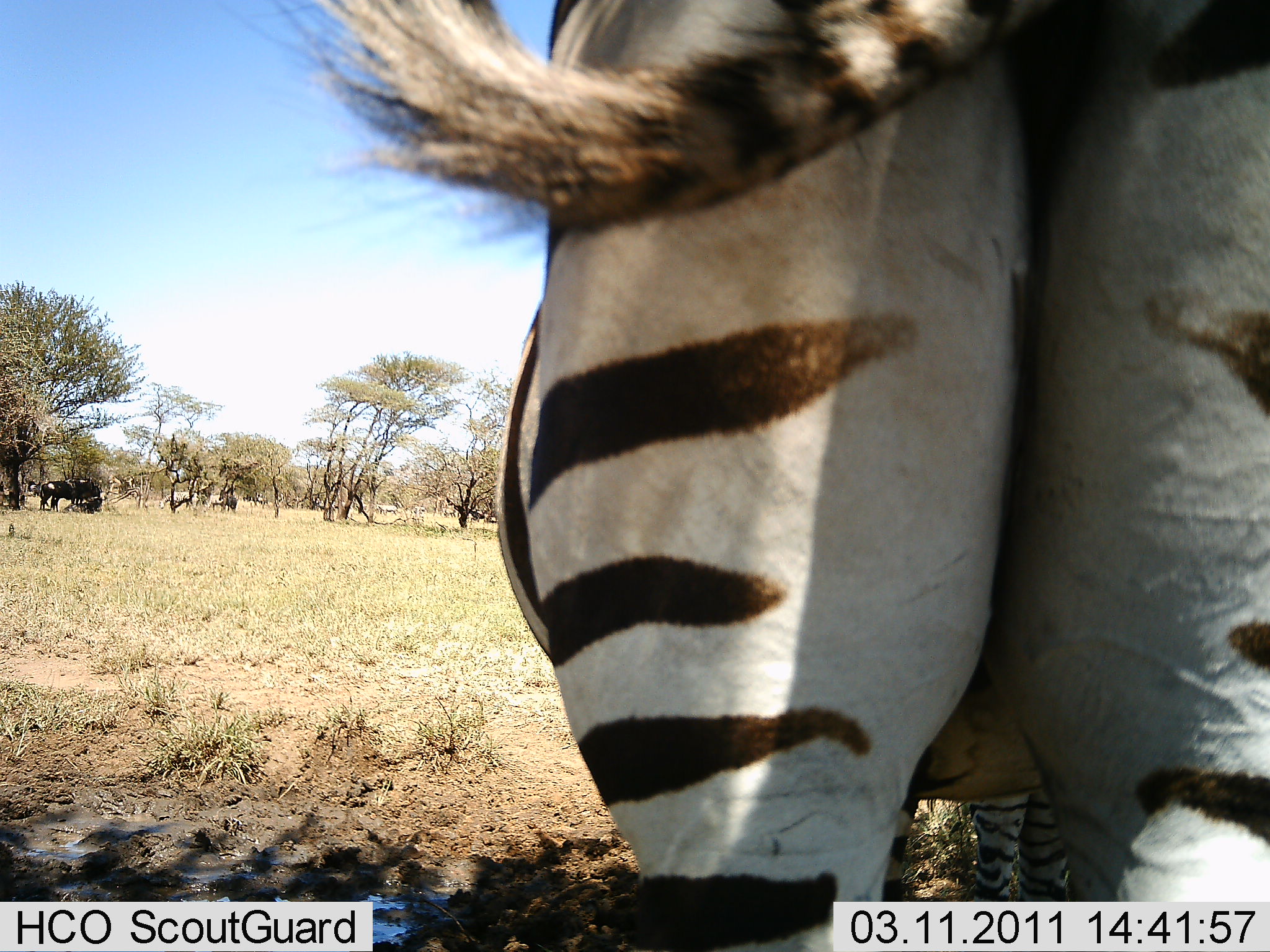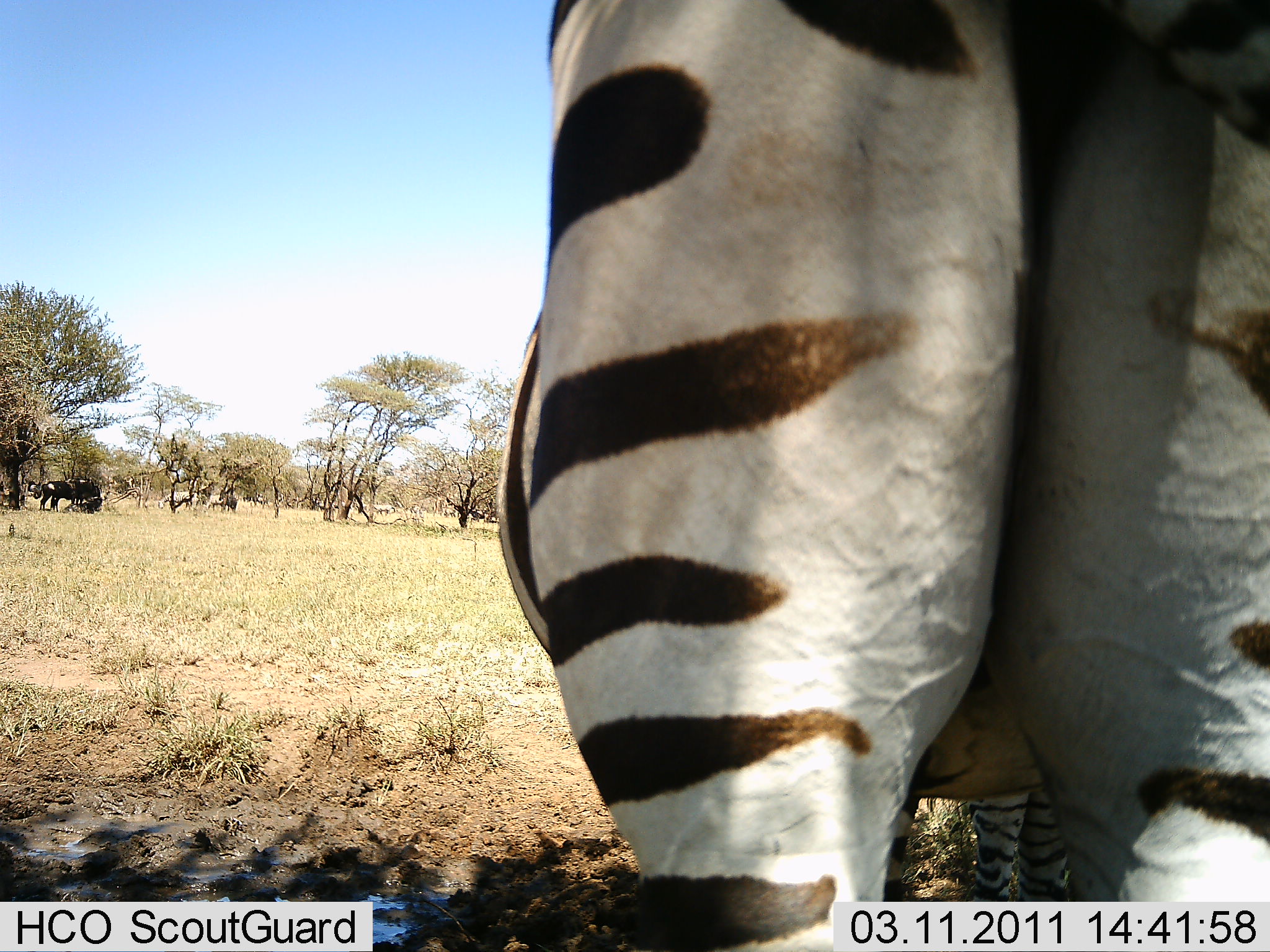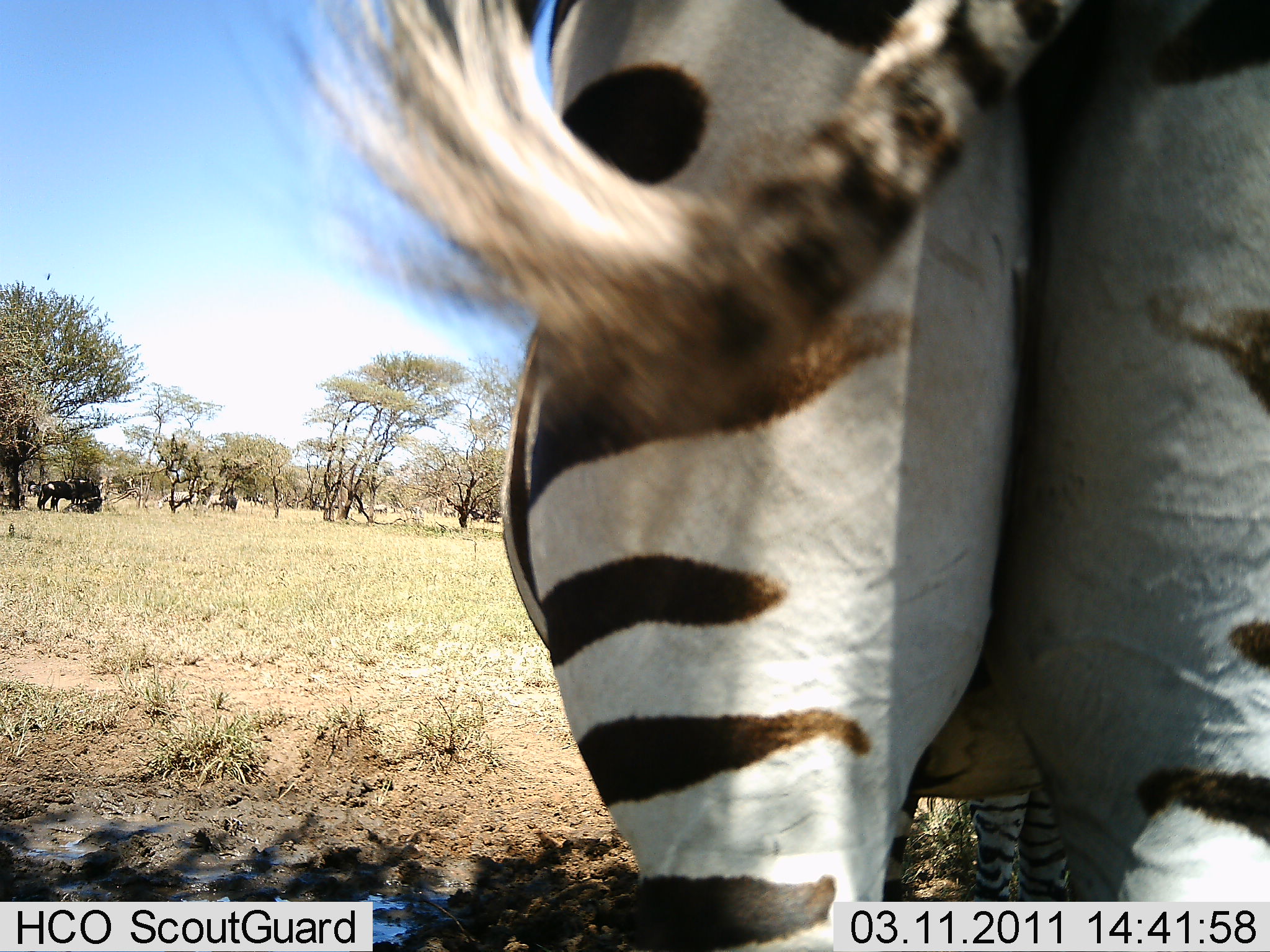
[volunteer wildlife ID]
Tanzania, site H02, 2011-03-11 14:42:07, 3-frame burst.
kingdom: Animalia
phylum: Chordata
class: Mammalia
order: Perissodactyla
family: Equidae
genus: Equus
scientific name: Equus quagga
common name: plains zebra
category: zebra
Zebra (plains zebra) (Equus quagga), count 1. Behavior (volunteer vote fractions): standing 92%, resting 8%, moving 0%, interacting 0%. Young present (vote fraction): 0%. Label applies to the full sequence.